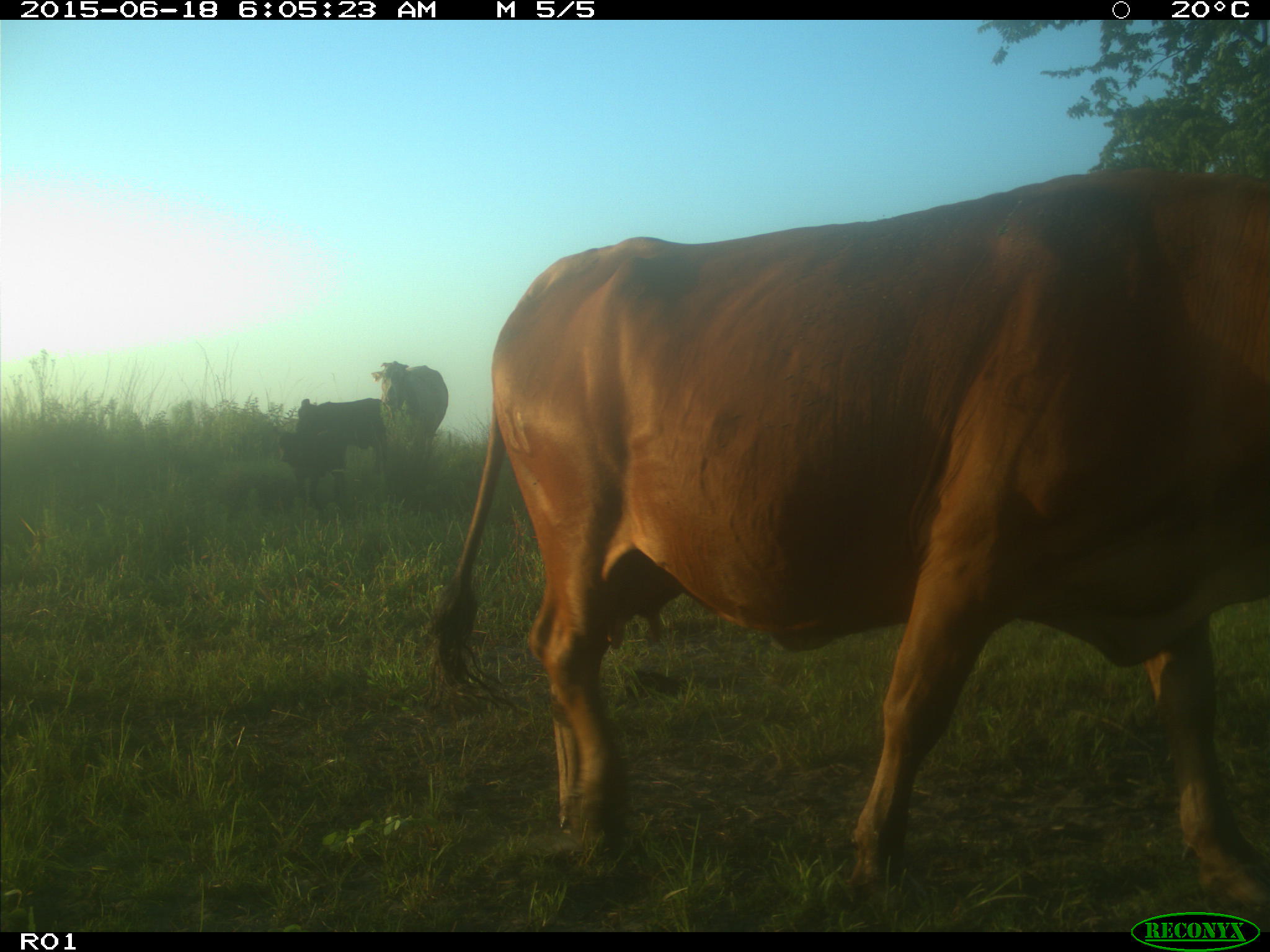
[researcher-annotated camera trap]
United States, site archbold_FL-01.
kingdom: Animalia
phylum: Chordata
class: Mammalia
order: Artiodactyla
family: Bovidae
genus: Bos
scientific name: Bos taurus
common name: domestic cow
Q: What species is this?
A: Bos taurus (domestic cow).